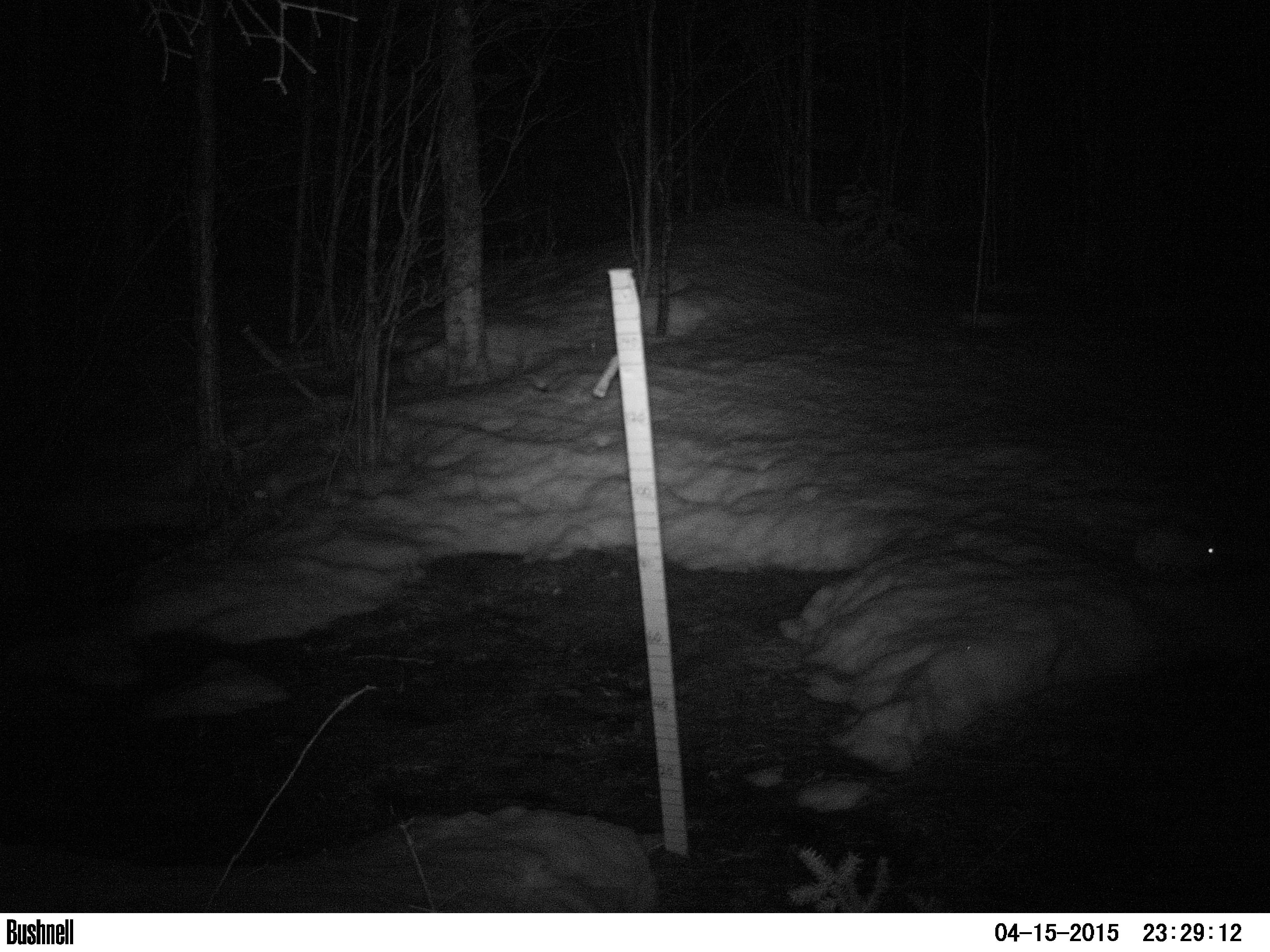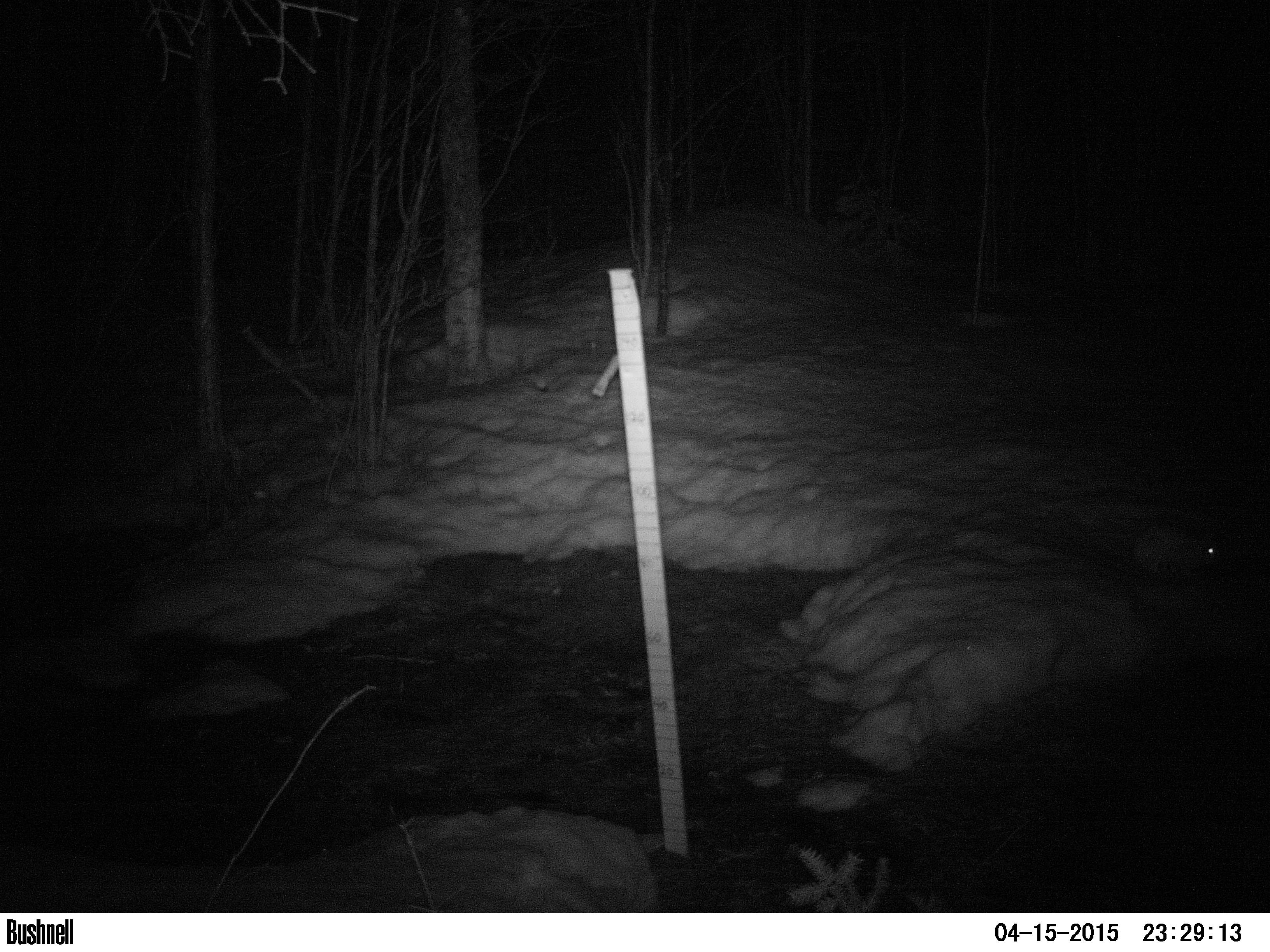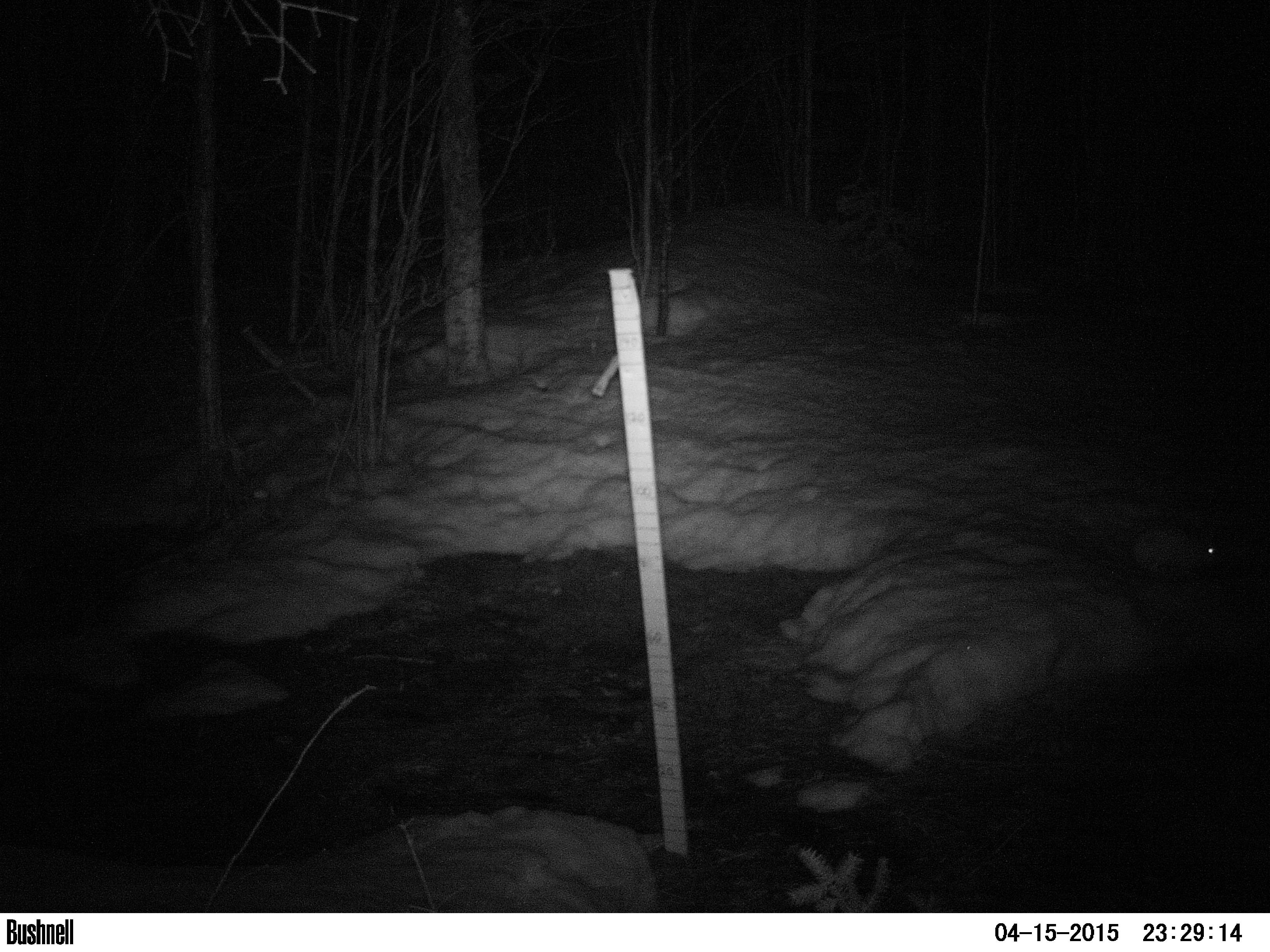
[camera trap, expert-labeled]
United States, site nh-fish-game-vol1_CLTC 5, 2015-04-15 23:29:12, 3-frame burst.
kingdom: Animalia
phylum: Chordata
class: Mammalia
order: Lagomorpha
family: Leporidae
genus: Lepus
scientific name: Lepus americanus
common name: snowshoe hare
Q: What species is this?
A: Snowshoe hare (Lepus americanus).